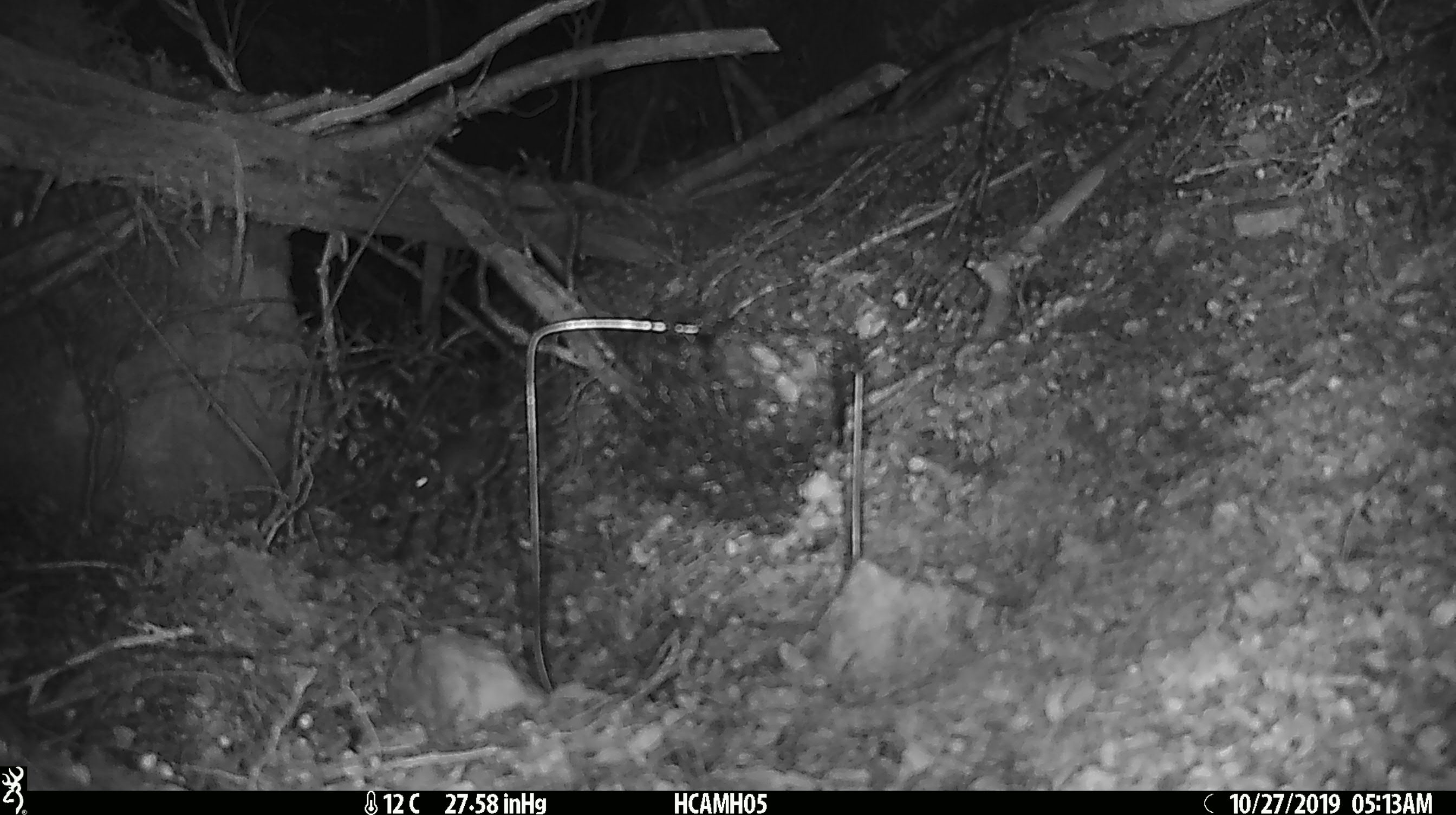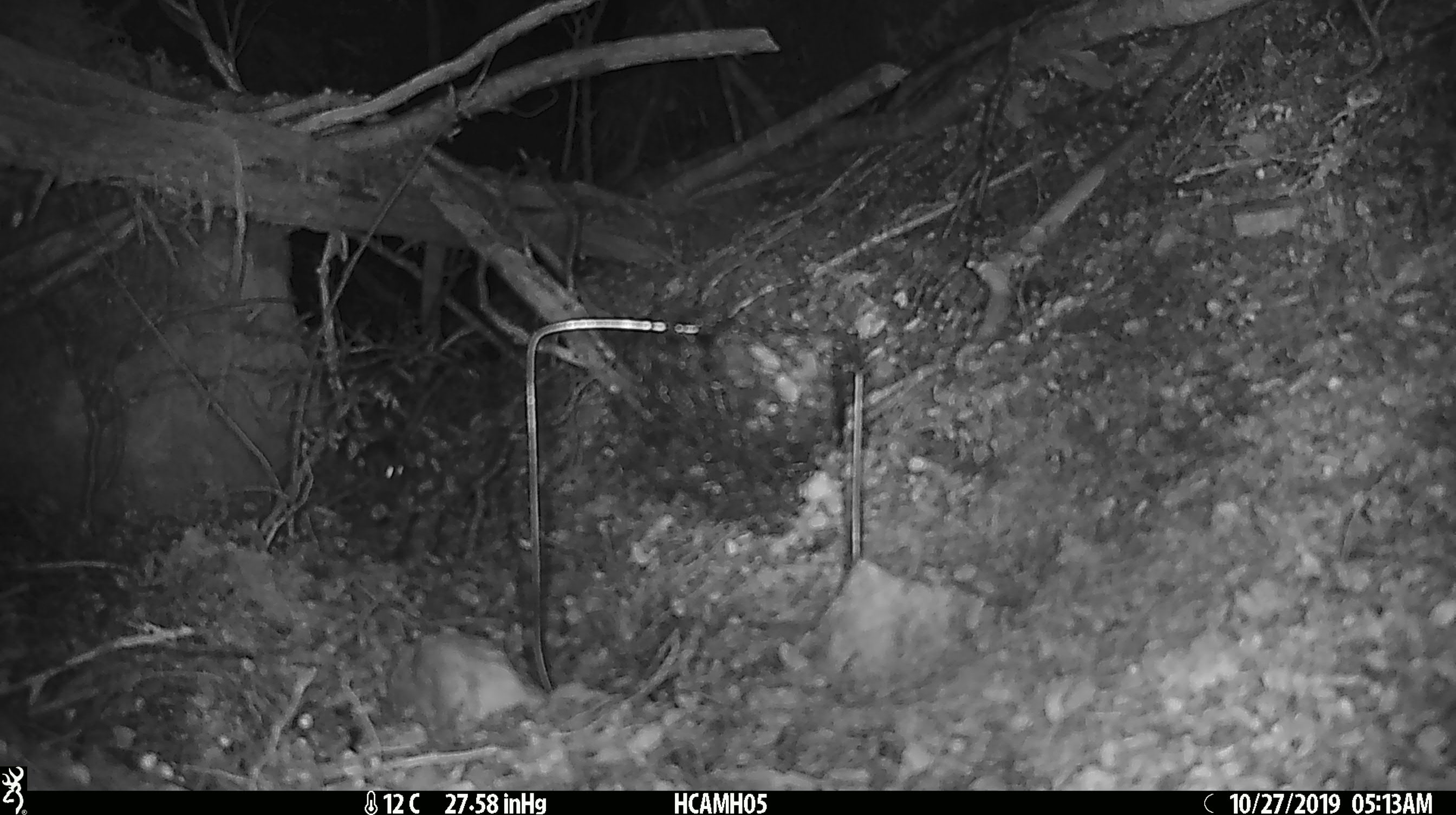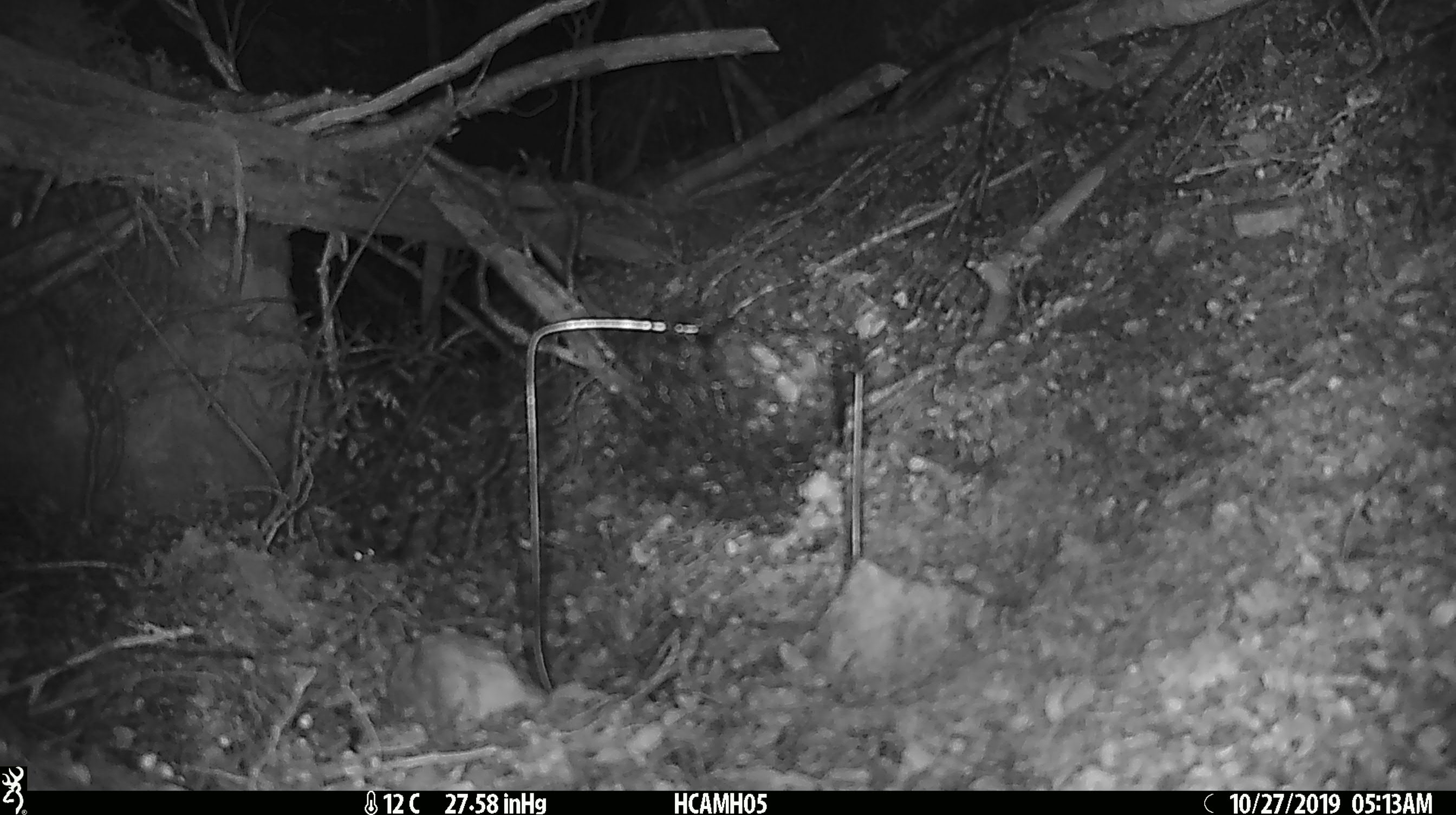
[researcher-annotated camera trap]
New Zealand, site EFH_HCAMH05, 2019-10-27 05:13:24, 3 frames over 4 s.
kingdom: Animalia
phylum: Chordata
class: Mammalia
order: Rodentia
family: Muridae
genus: Mus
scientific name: Mus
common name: mouse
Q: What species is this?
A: Mouse (Mus).